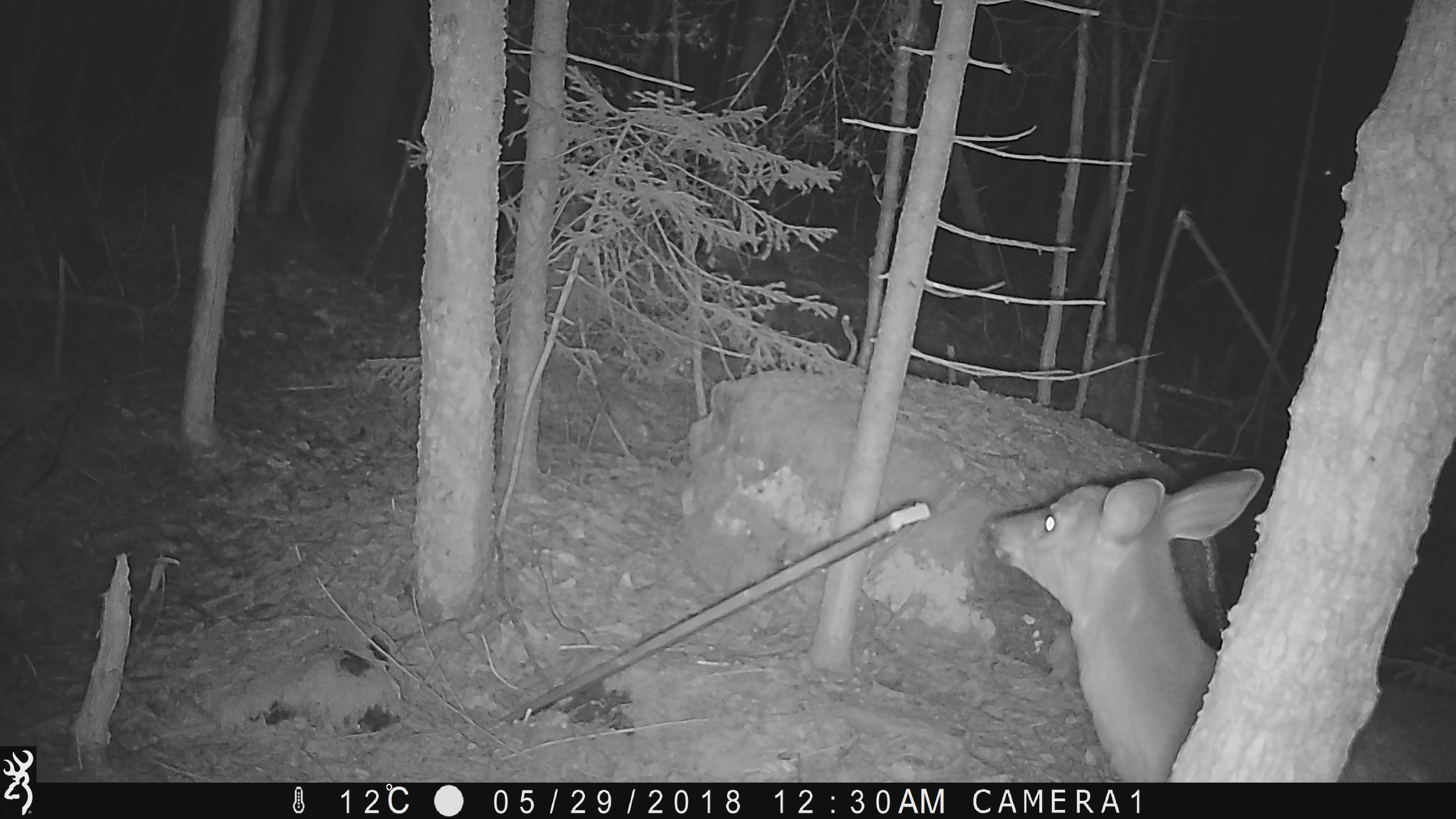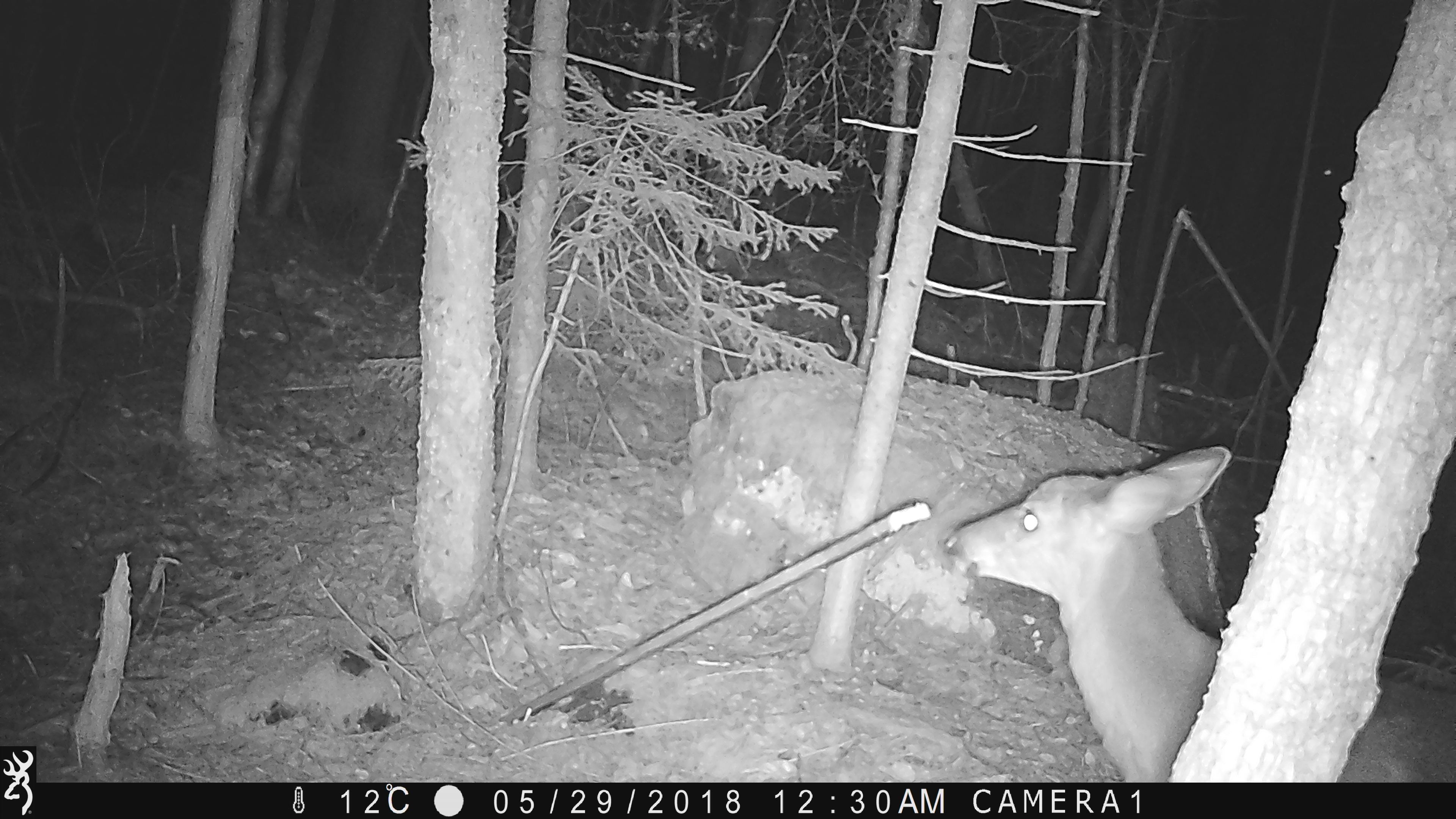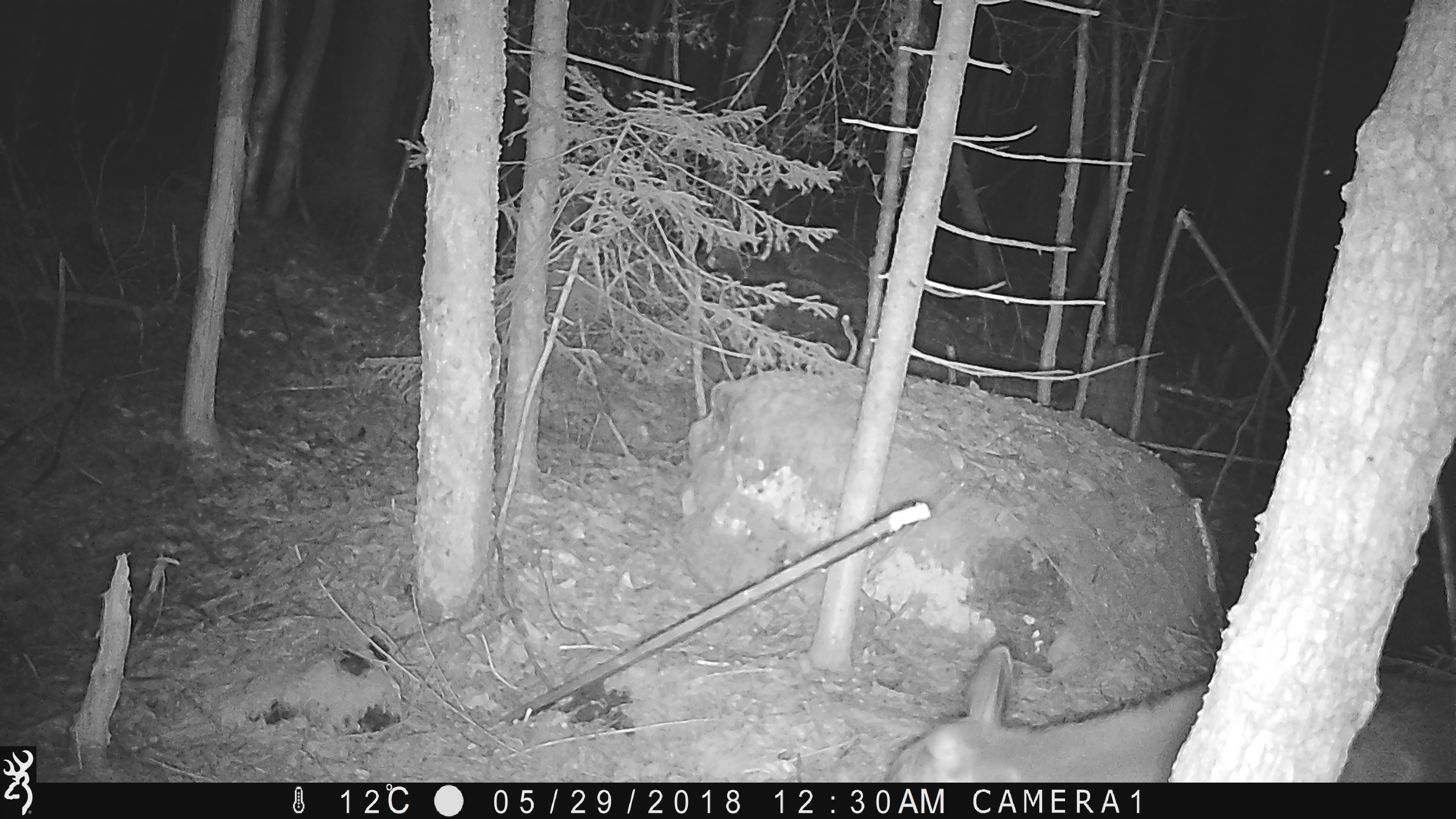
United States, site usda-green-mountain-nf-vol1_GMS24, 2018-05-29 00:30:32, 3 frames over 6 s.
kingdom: Animalia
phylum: Chordata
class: Mammalia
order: Artiodactyla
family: Cervidae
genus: Odocoileus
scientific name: Odocoileus virginianus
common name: white-tailed deer